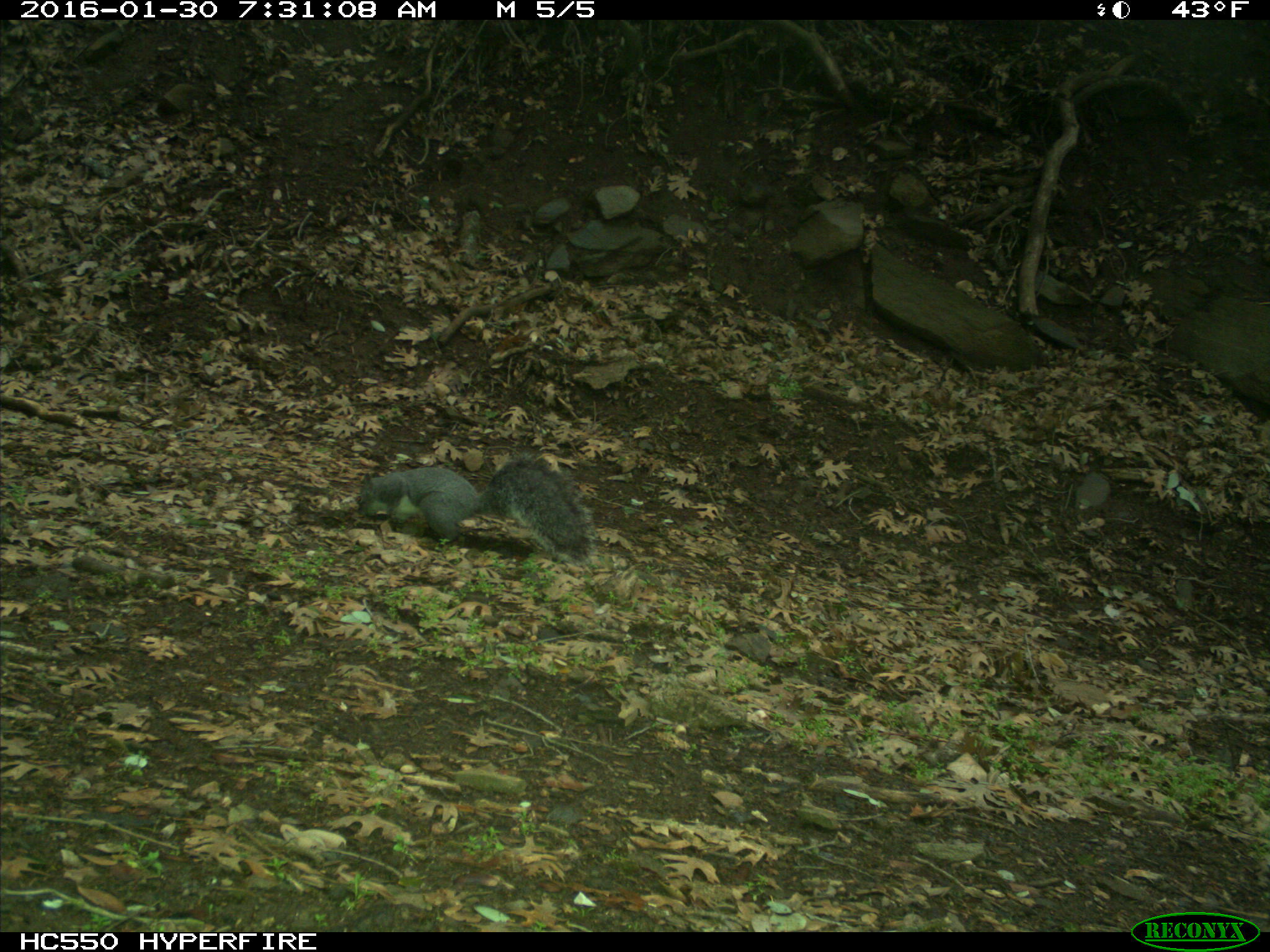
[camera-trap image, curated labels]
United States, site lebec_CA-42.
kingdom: Animalia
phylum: Chordata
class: Mammalia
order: Rodentia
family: Sciuridae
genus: Sciurus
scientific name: Sciurus carolinensis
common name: eastern gray squirrel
Sciurus carolinensis (eastern gray squirrel).